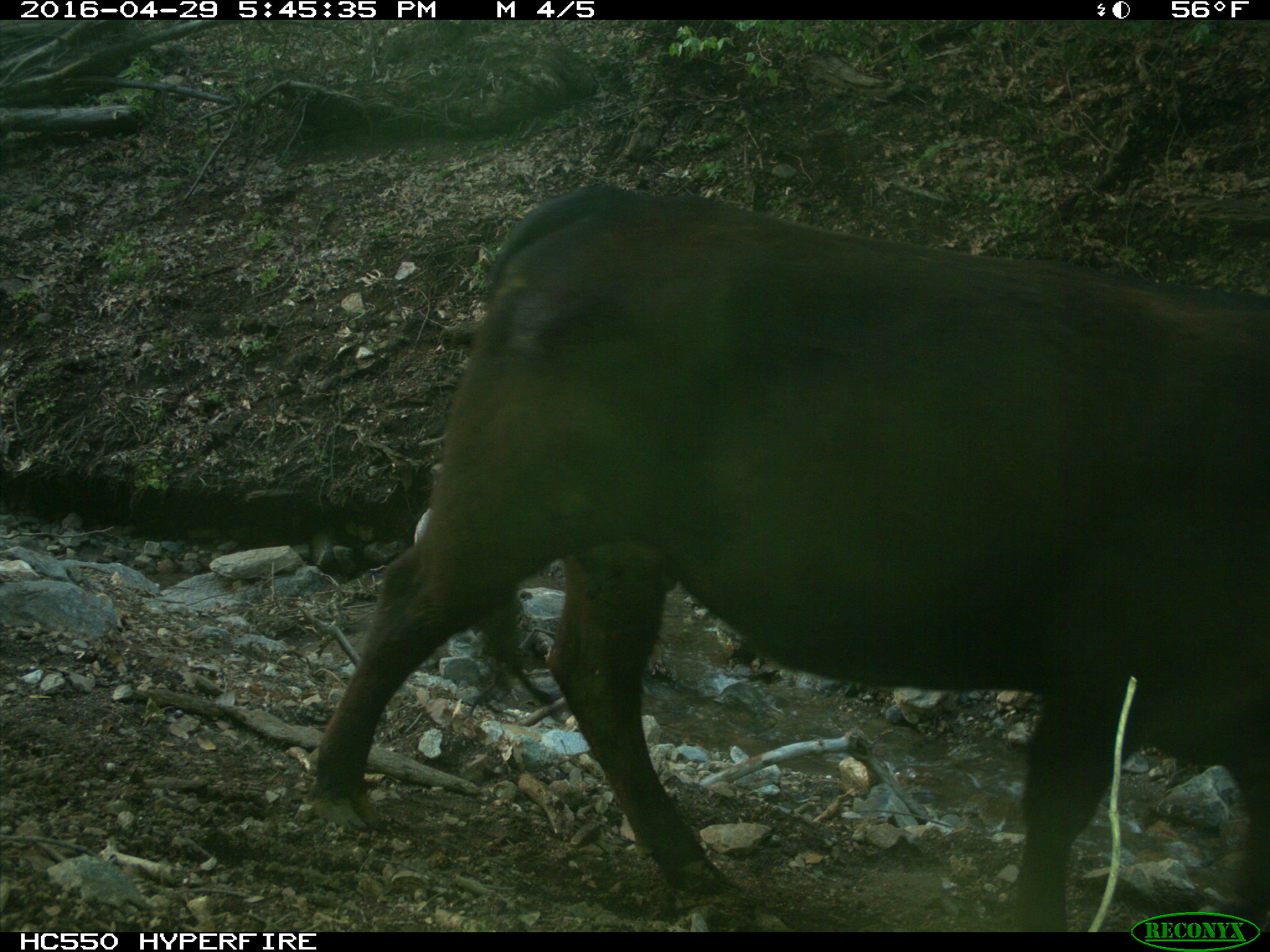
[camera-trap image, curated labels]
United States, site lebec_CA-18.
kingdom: Animalia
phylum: Chordata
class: Mammalia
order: Artiodactyla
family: Bovidae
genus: Bos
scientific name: Bos taurus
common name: domestic cow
Bos taurus (domestic cow).